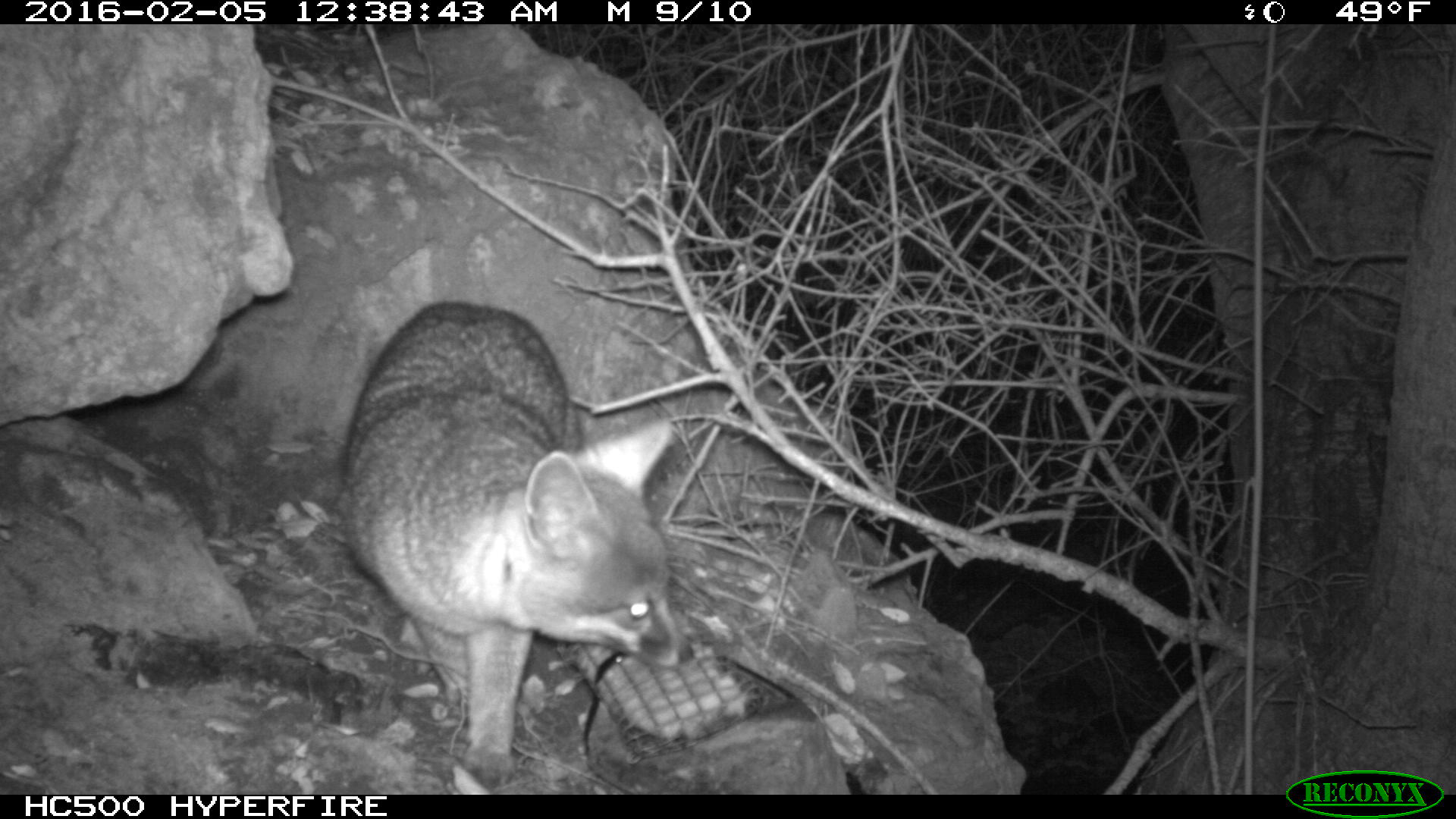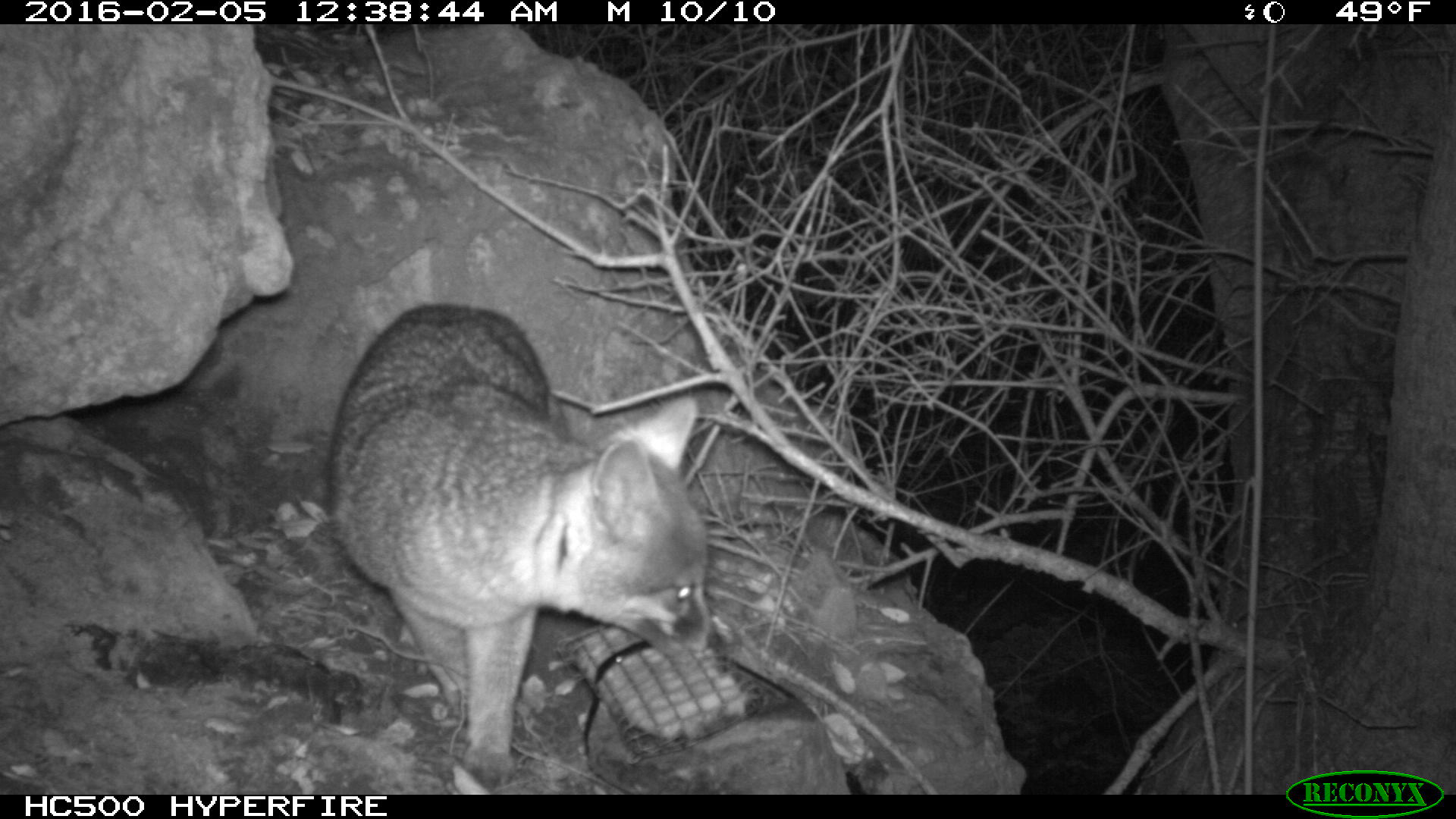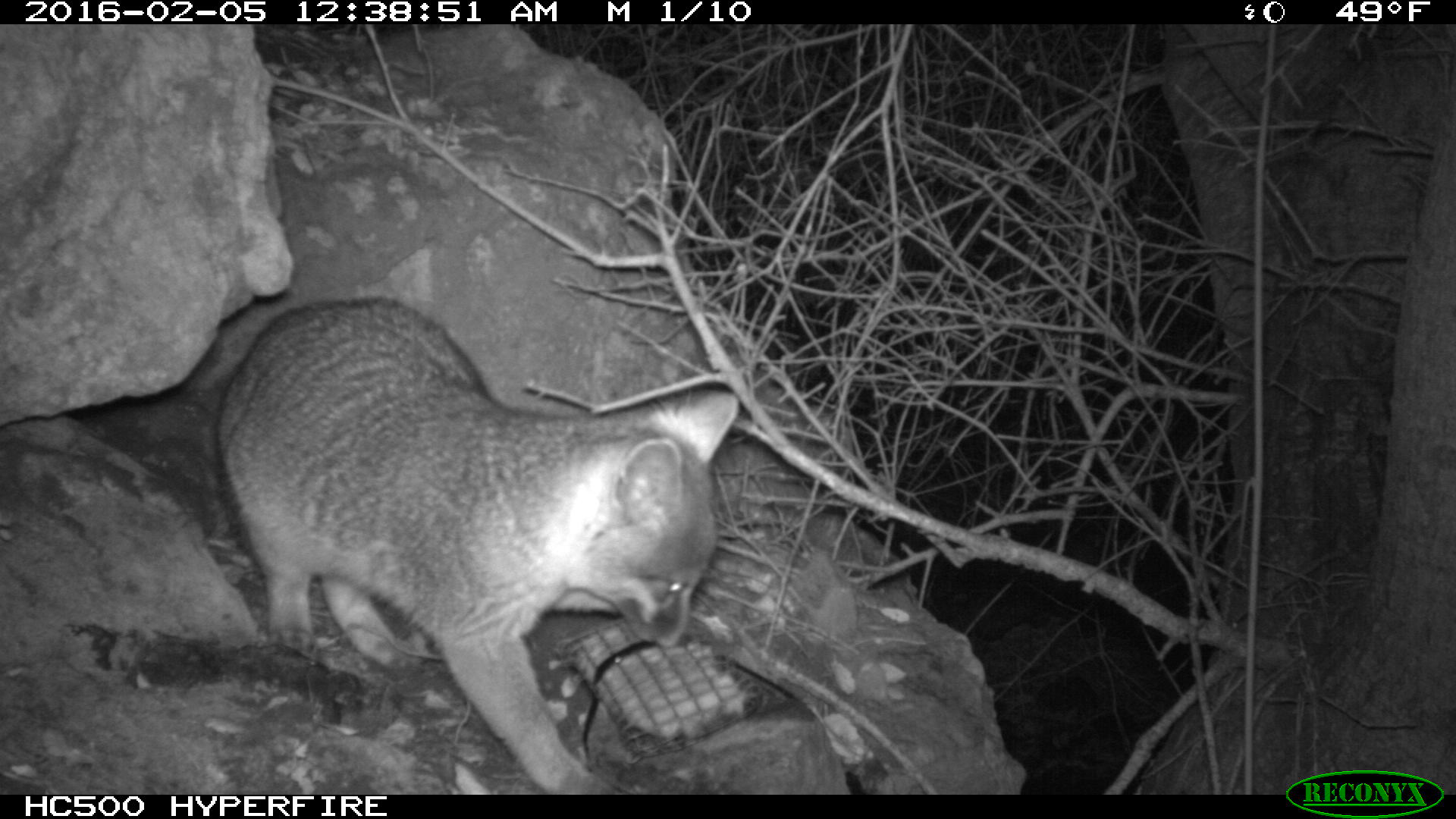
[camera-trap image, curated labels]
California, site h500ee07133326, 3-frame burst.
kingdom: Animalia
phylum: Chordata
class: Mammalia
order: Carnivora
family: Canidae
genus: Urocyon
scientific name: Urocyon littoralis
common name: island fox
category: fox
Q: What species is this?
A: Fox (island fox) (Urocyon littoralis).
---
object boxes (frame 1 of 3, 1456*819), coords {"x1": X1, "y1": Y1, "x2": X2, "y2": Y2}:
fox: {"x1": 334, "y1": 301, "x2": 695, "y2": 795}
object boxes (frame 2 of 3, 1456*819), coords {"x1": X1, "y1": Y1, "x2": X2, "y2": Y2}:
fox: {"x1": 329, "y1": 303, "x2": 723, "y2": 787}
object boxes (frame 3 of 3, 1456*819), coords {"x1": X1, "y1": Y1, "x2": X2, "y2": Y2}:
fox: {"x1": 214, "y1": 299, "x2": 738, "y2": 794}